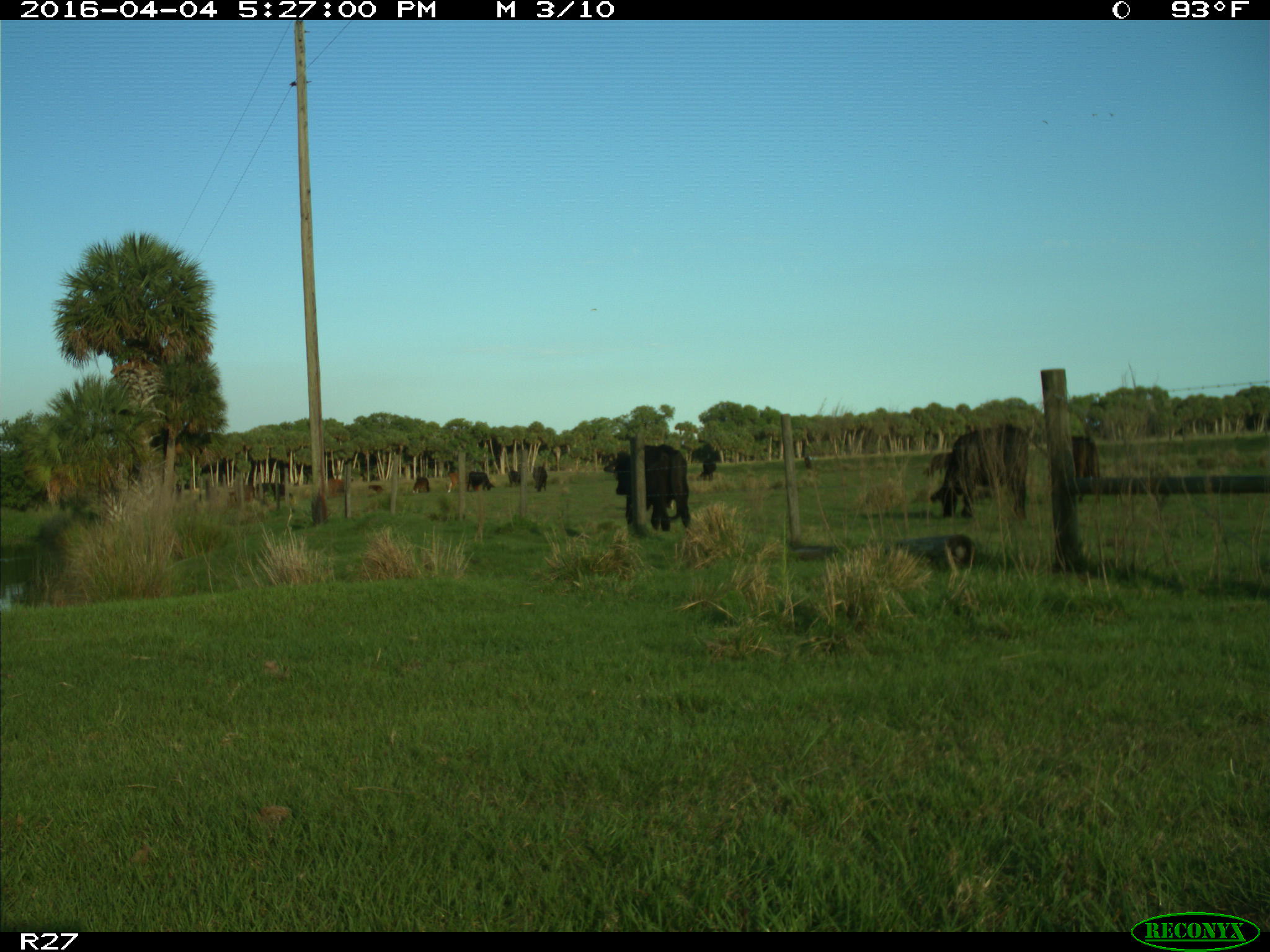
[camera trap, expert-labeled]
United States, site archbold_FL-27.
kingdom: Animalia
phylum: Chordata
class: Mammalia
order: Artiodactyla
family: Bovidae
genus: Bos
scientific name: Bos taurus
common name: domestic cow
Bos taurus (domestic cow).